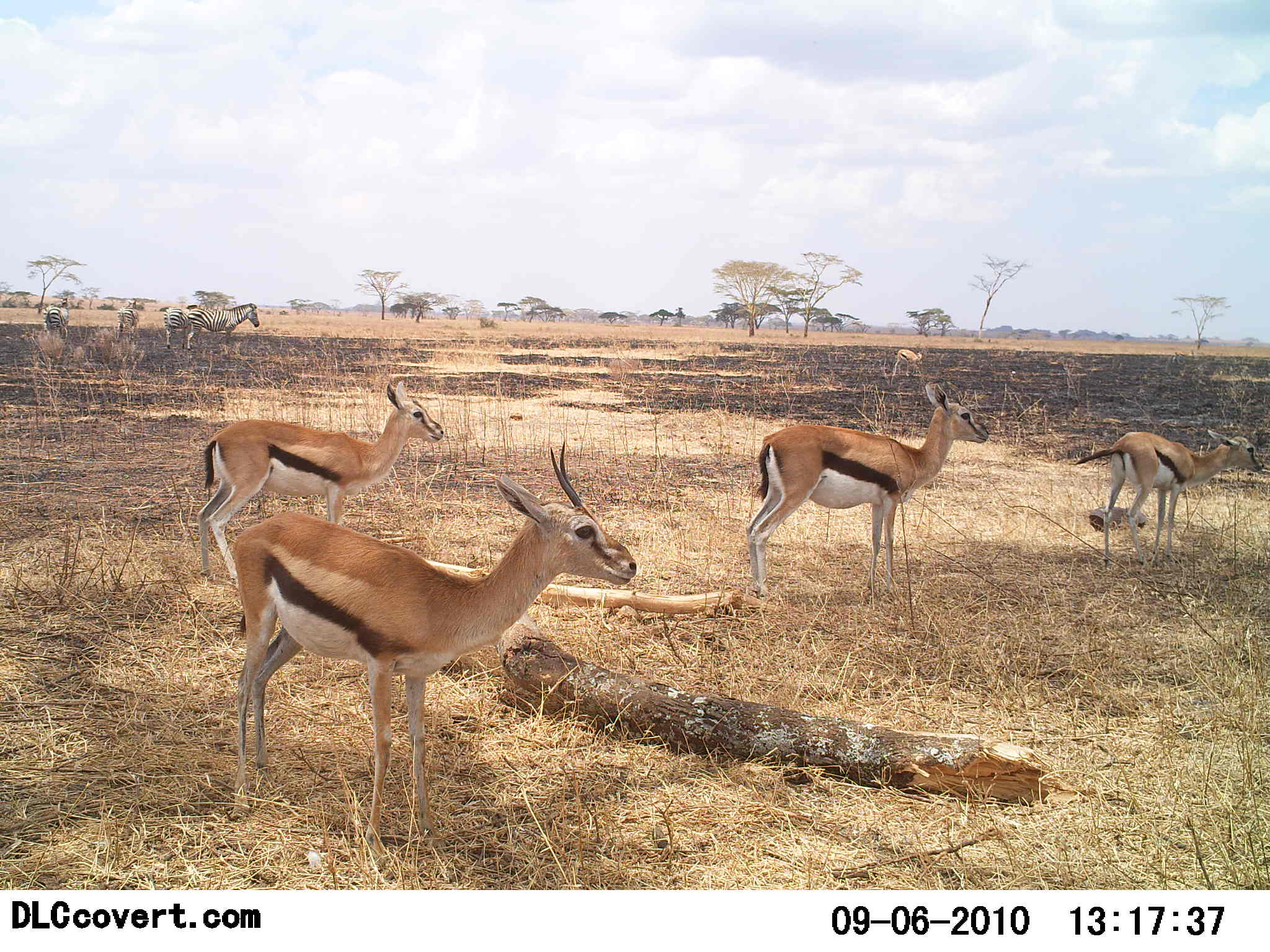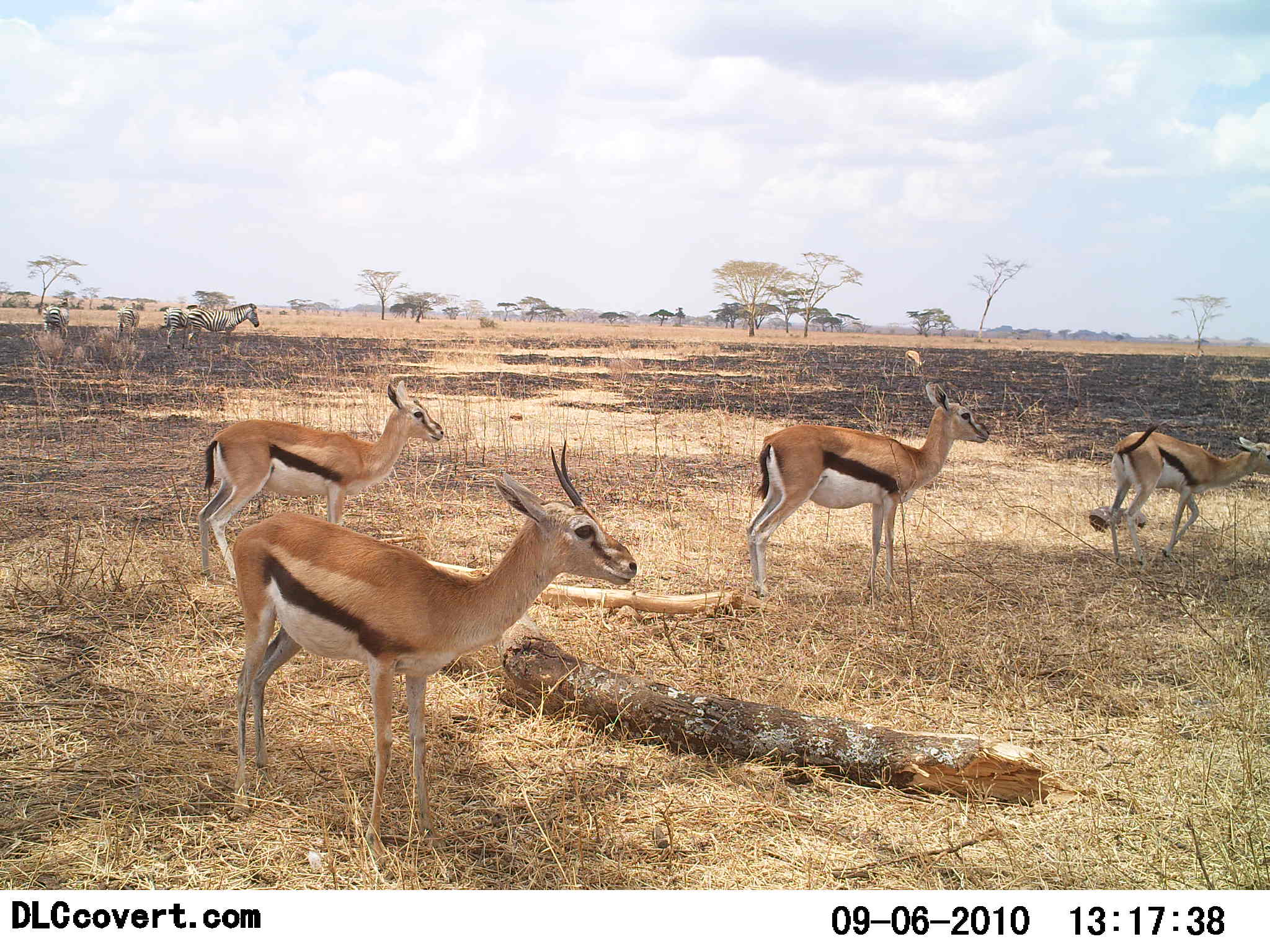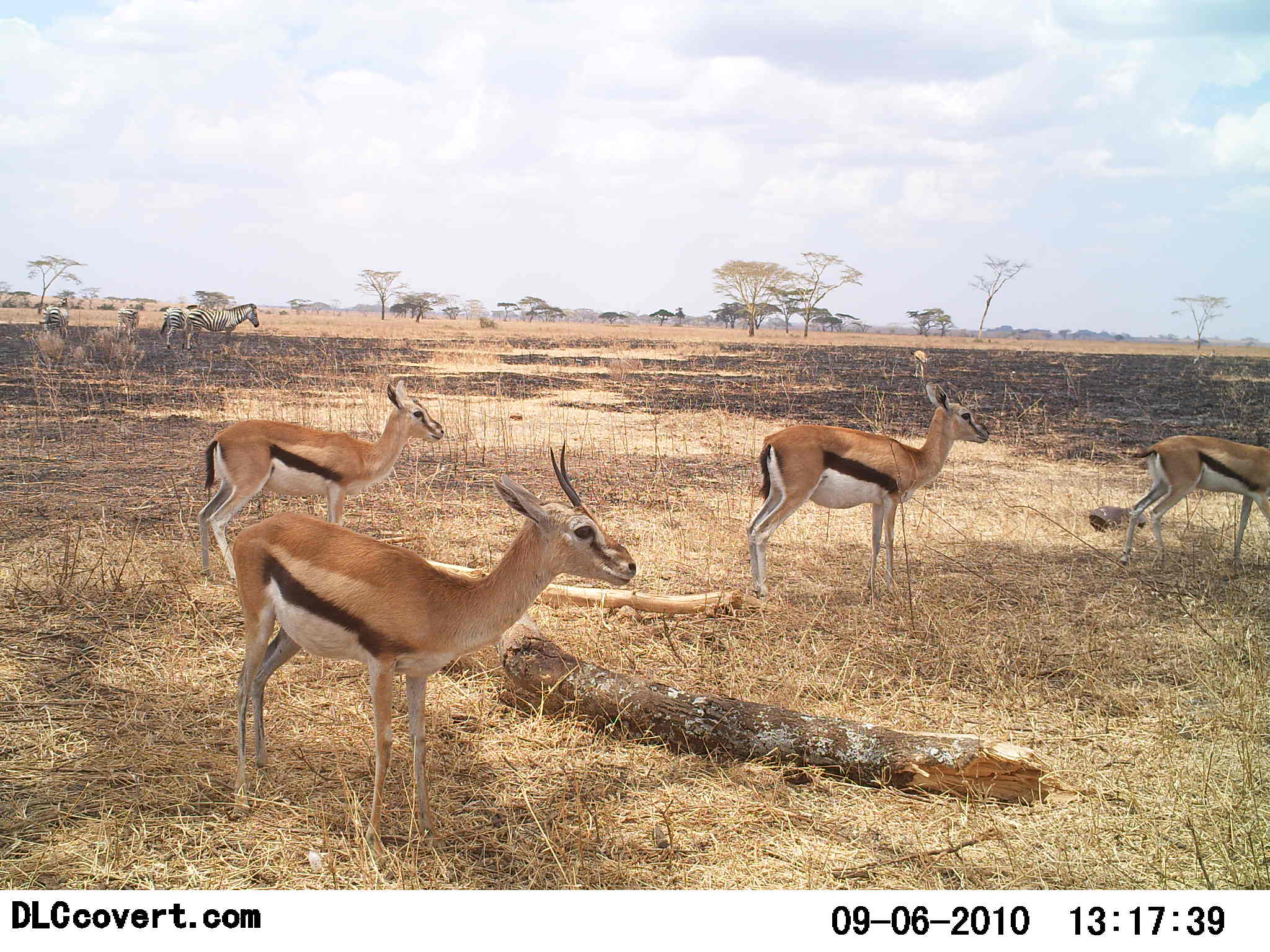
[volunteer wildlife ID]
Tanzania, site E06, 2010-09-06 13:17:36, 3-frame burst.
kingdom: Animalia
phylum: Chordata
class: Mammalia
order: Artiodactyla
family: Bovidae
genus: Eudorcas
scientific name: Eudorcas thomsonii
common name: thomson's gazelle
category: gazellethomsons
Gazellethomsons (thomson's gazelle) (Eudorcas thomsonii), count 4. Behavior (volunteer vote fractions): standing 96%, resting 0%, moving 46%, interacting 0%. Young present (vote fraction): 12%. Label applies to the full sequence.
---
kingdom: Animalia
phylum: Chordata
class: Mammalia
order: Perissodactyla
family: Equidae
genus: Equus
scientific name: Equus quagga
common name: plains zebra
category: zebra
Zebra (plains zebra) (Equus quagga), count 4. Behavior (volunteer vote fractions): standing 93%, resting 7%, moving 14%, interacting 0%. Young present (vote fraction): 0%. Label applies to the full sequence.